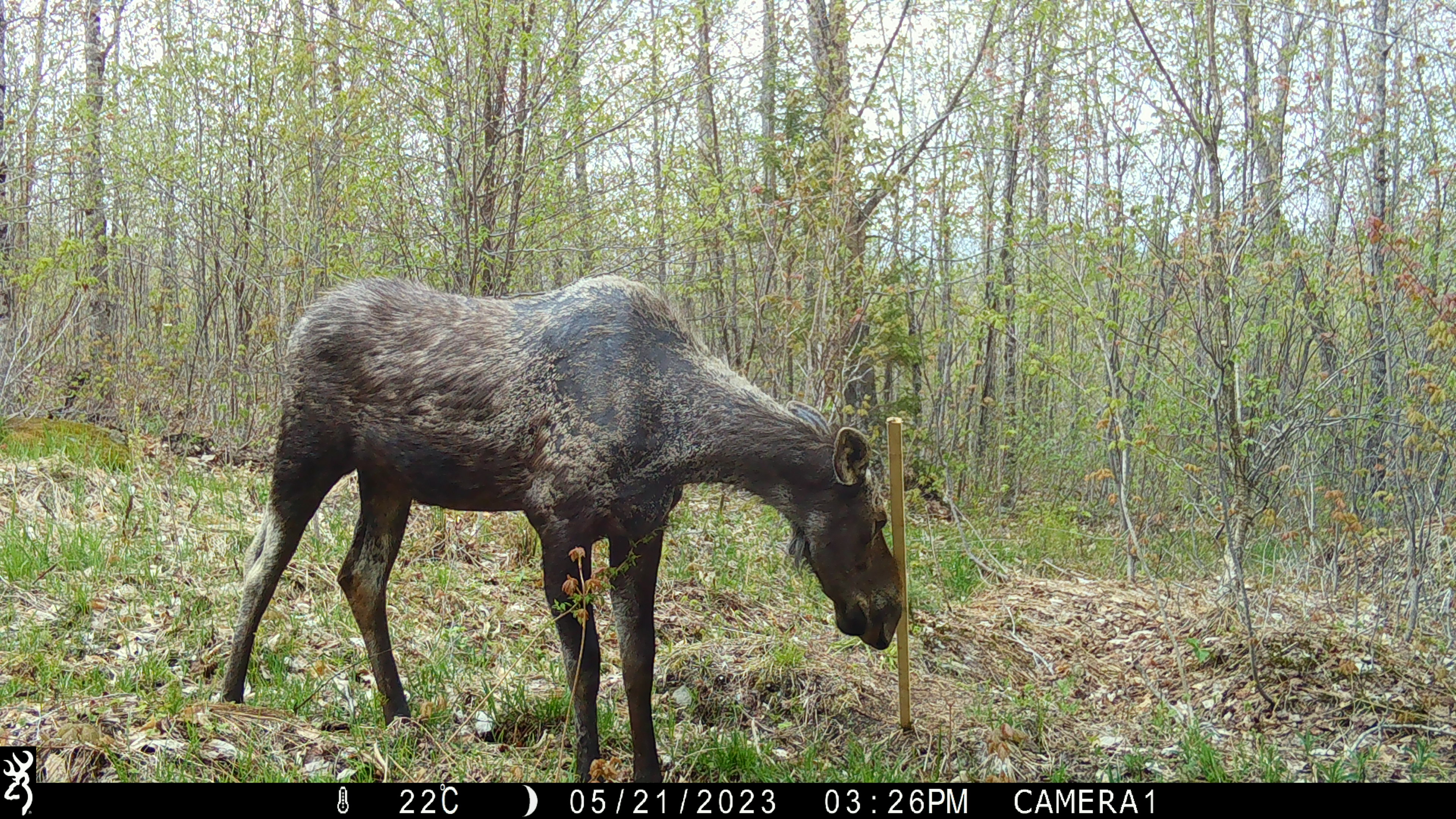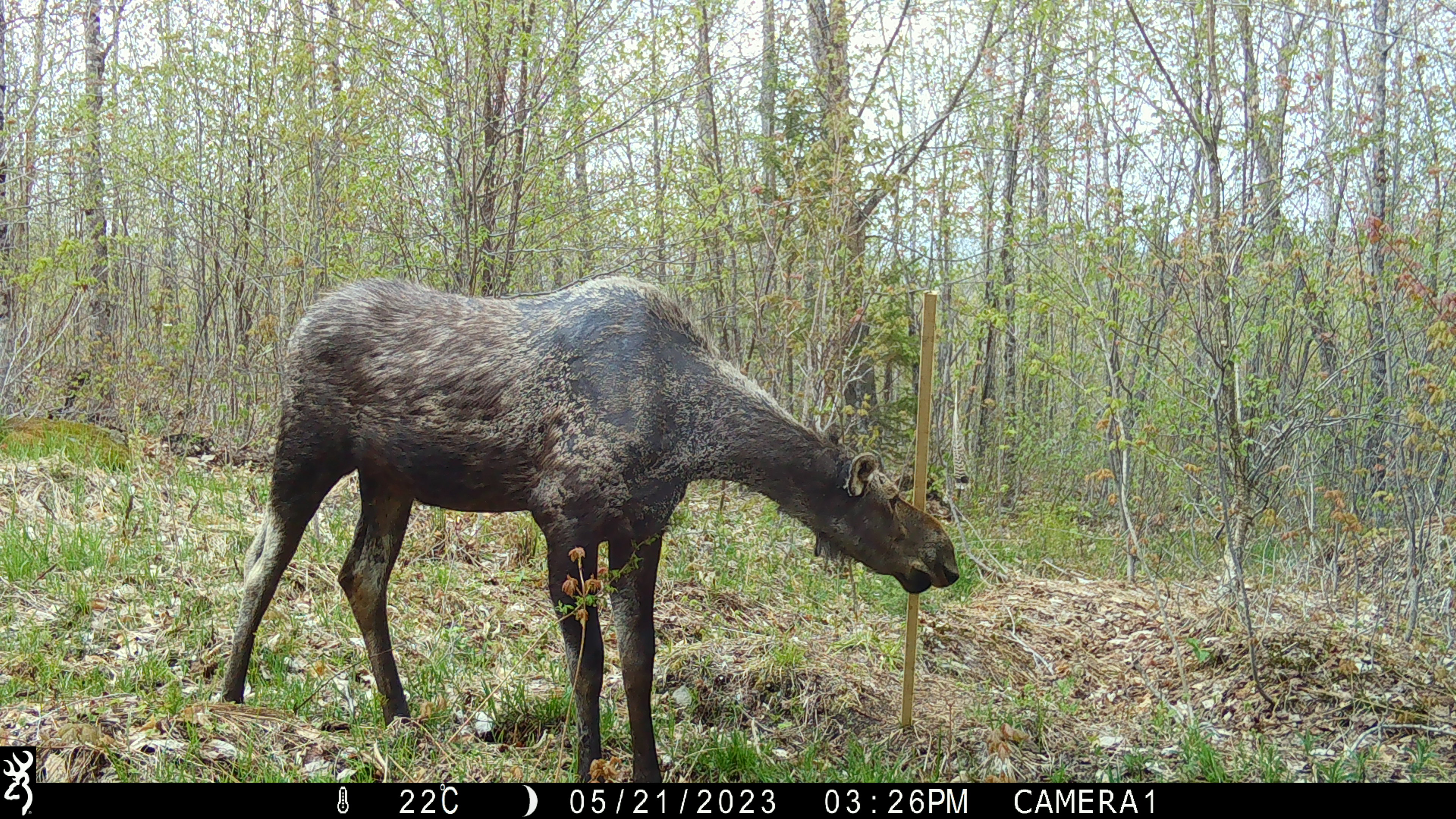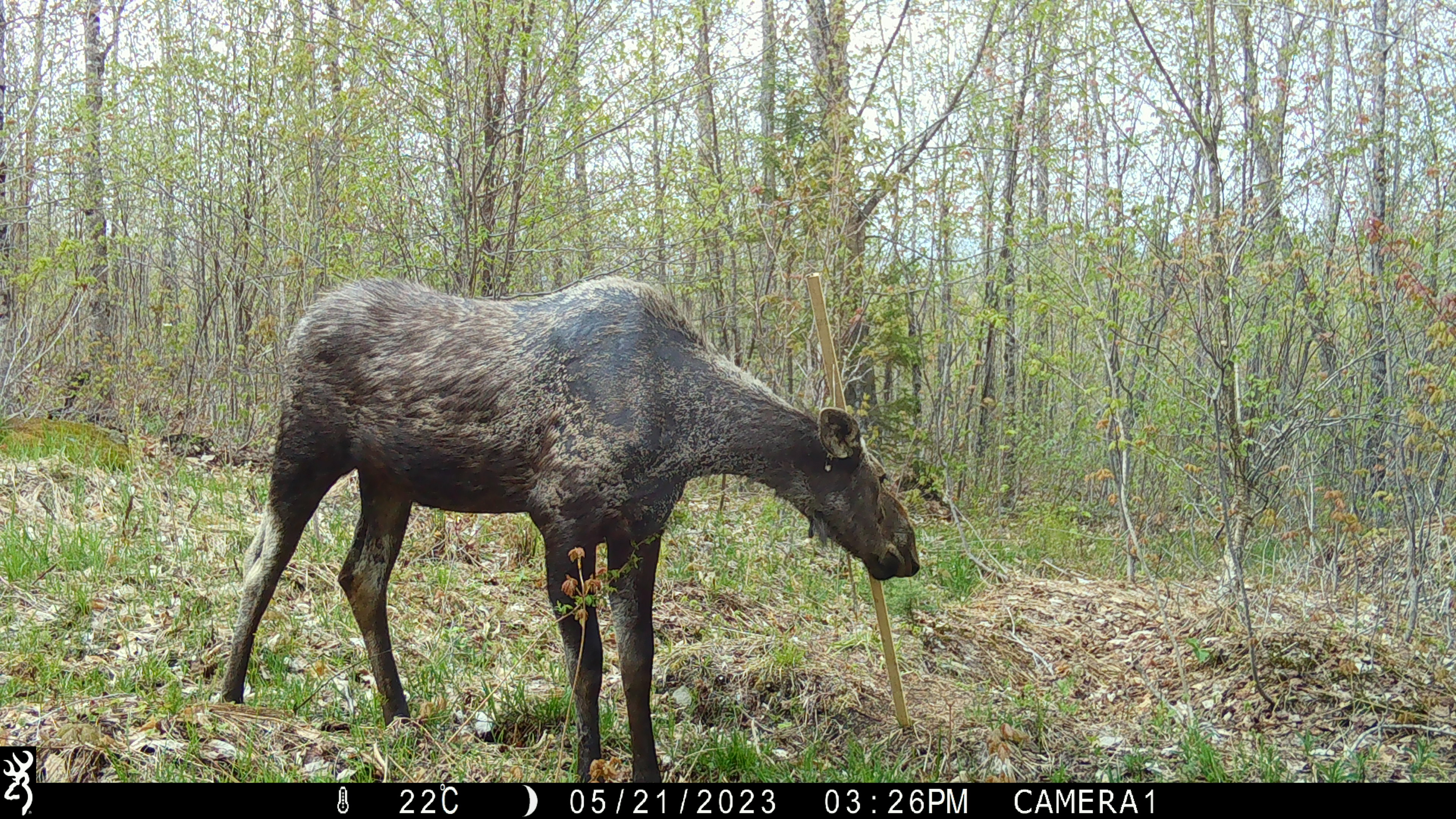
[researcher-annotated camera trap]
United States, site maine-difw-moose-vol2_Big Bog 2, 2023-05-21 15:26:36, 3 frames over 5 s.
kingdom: Animalia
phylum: Chordata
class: Mammalia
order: Artiodactyla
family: Cervidae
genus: Alces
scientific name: Alces alces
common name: moose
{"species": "moose (Alces alces)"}